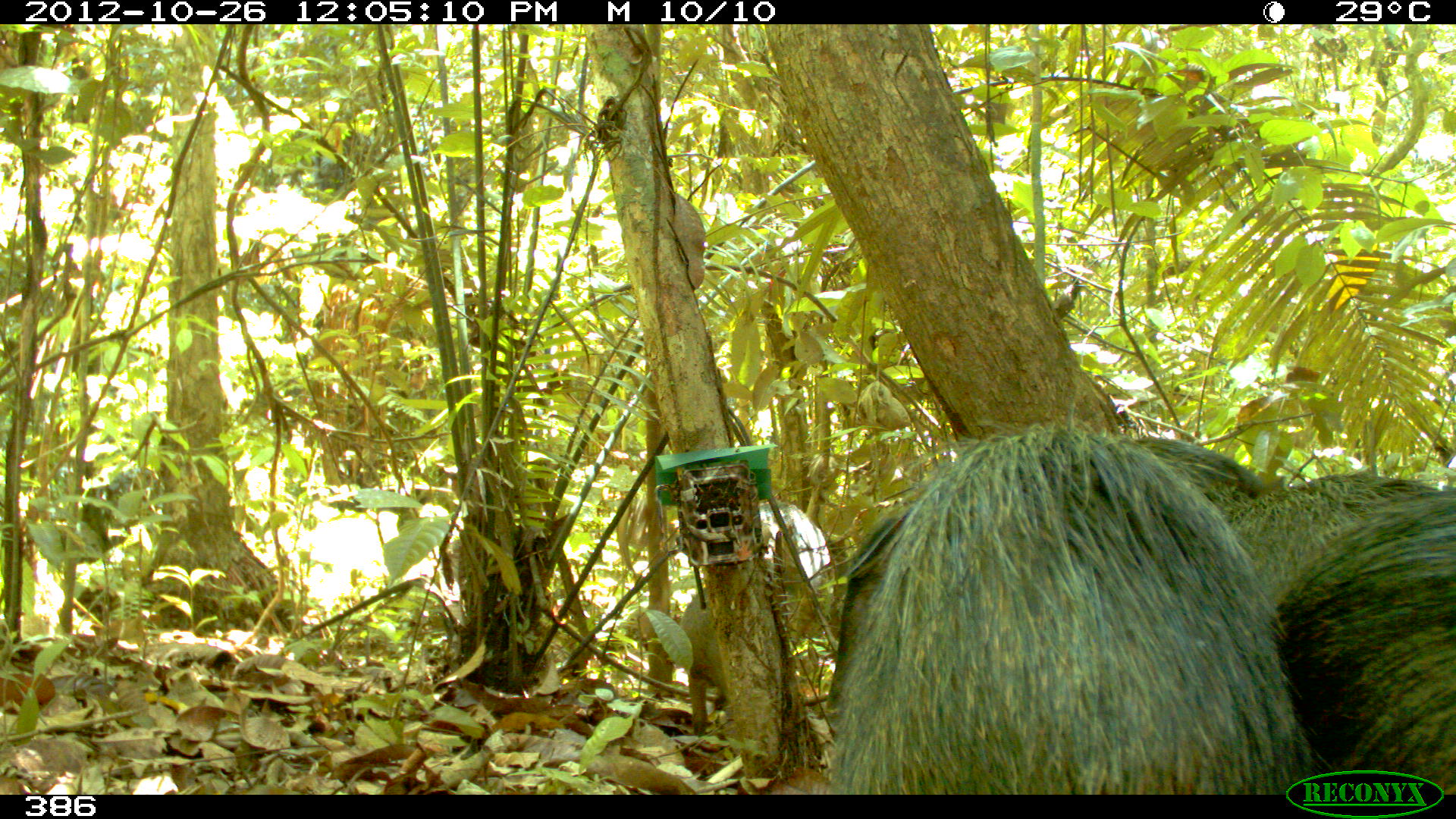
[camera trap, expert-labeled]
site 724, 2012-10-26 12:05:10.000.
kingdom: Animalia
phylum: Chordata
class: Mammalia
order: Artiodactyla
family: Tayassuidae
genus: Tayassu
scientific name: Tayassu pecari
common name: white-lipped peccary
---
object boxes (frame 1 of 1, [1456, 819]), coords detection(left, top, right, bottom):
tayassu pecari: detection(824, 424, 1323, 795); detection(1126, 432, 1442, 607); detection(1281, 492, 1455, 803); detection(674, 566, 821, 741)